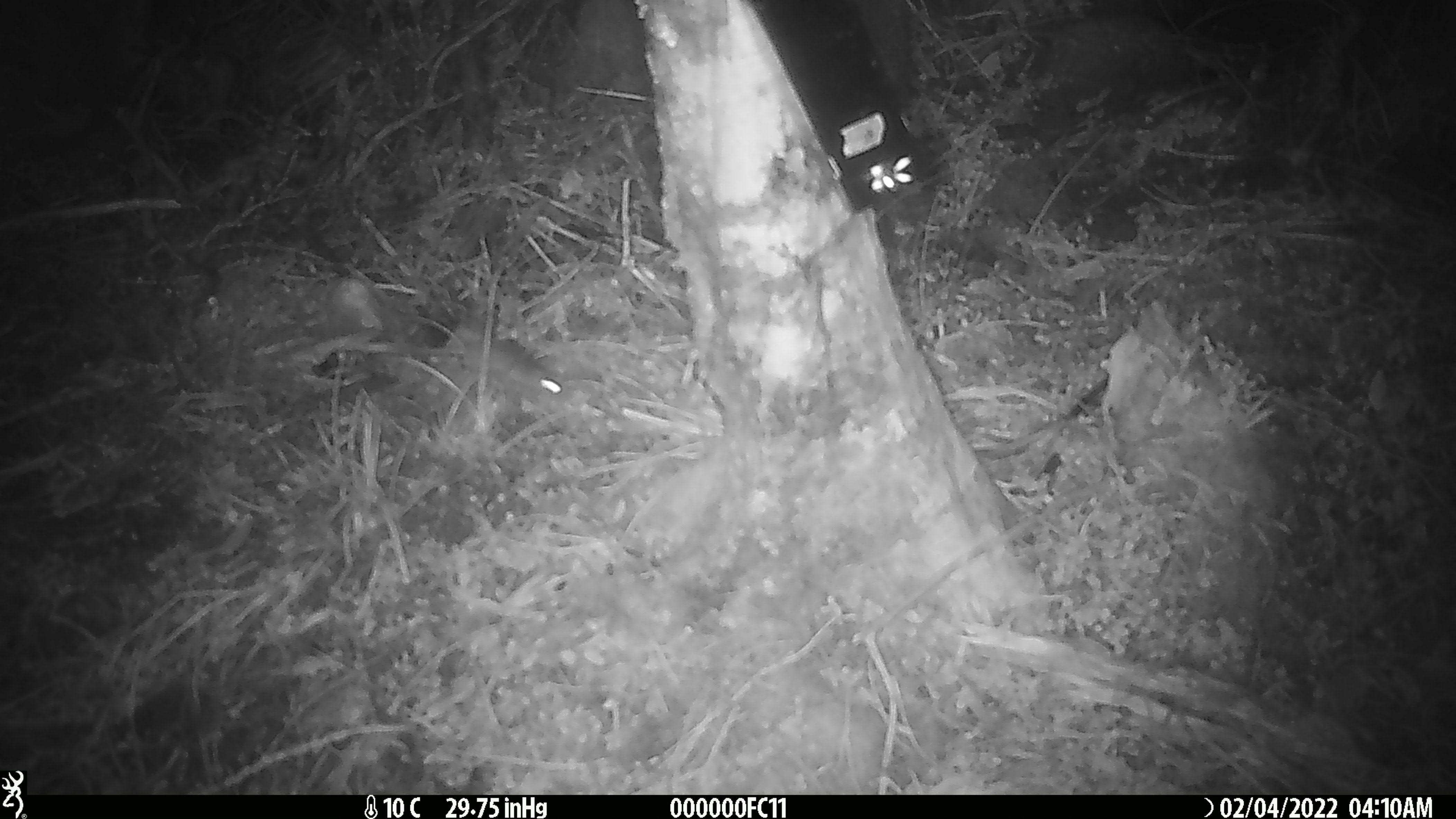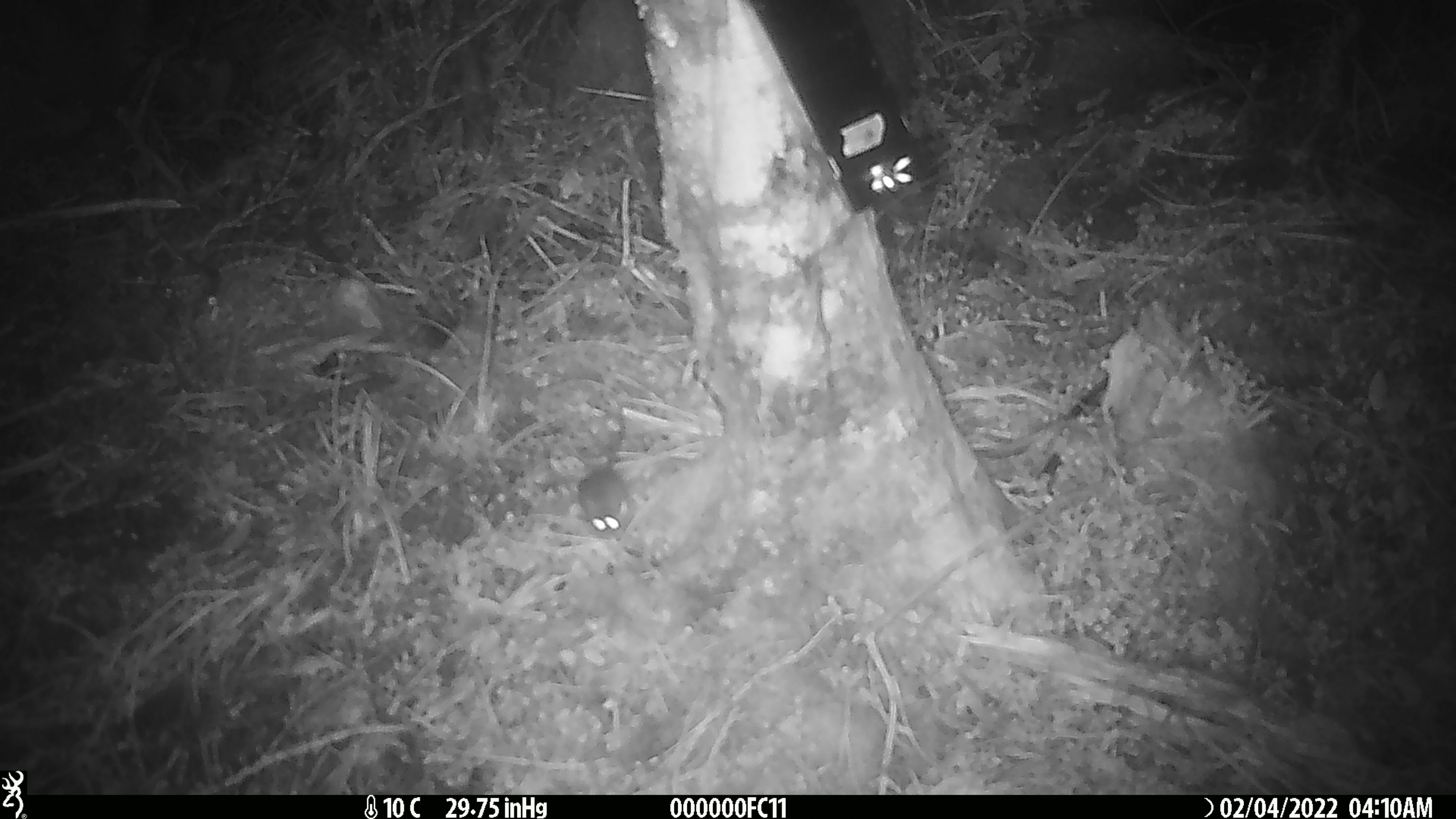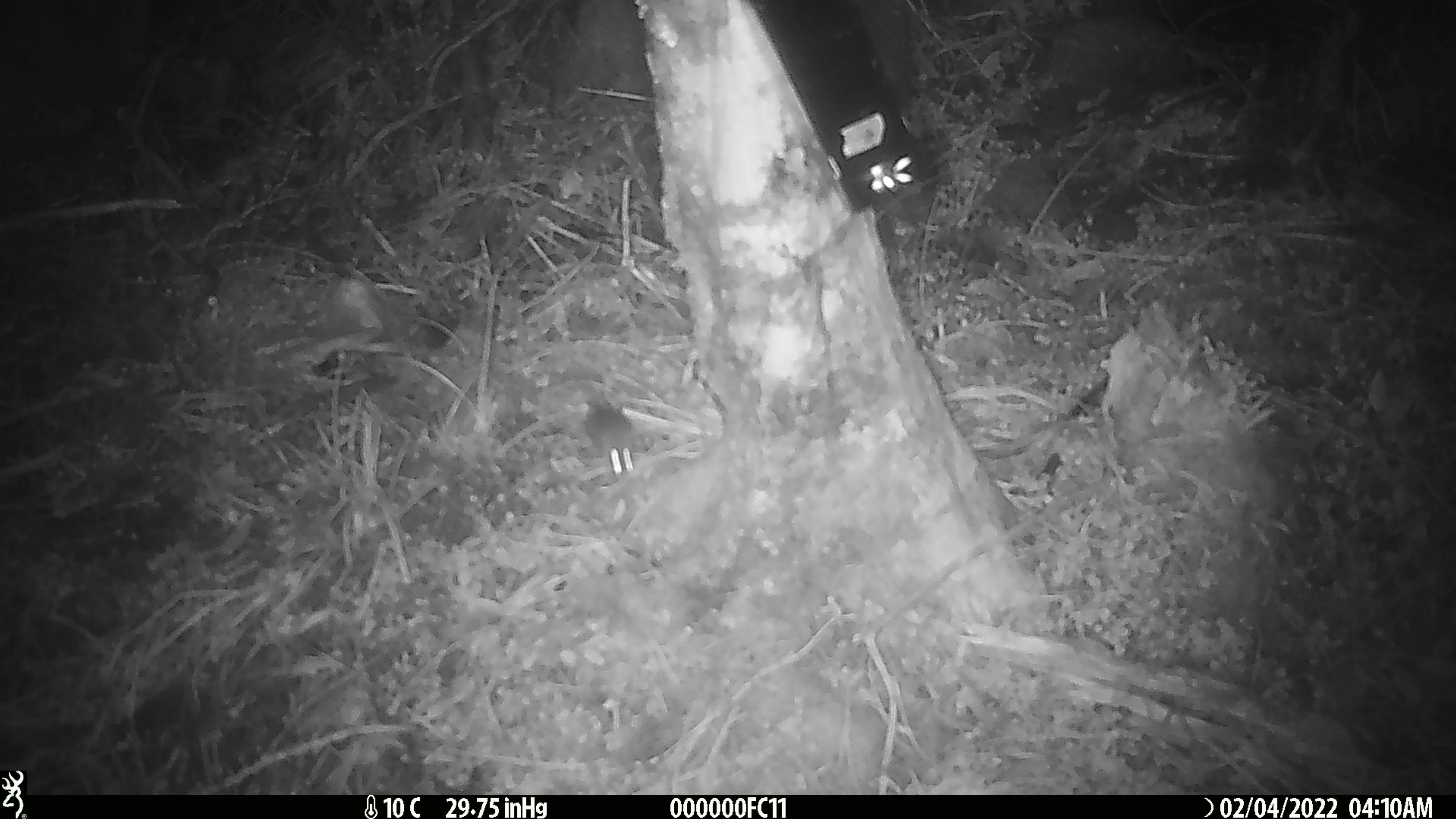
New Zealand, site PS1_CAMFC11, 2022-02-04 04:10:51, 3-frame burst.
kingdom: Animalia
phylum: Chordata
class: Mammalia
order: Rodentia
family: Muridae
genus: Mus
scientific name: Mus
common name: mouse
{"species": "mouse (Mus)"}